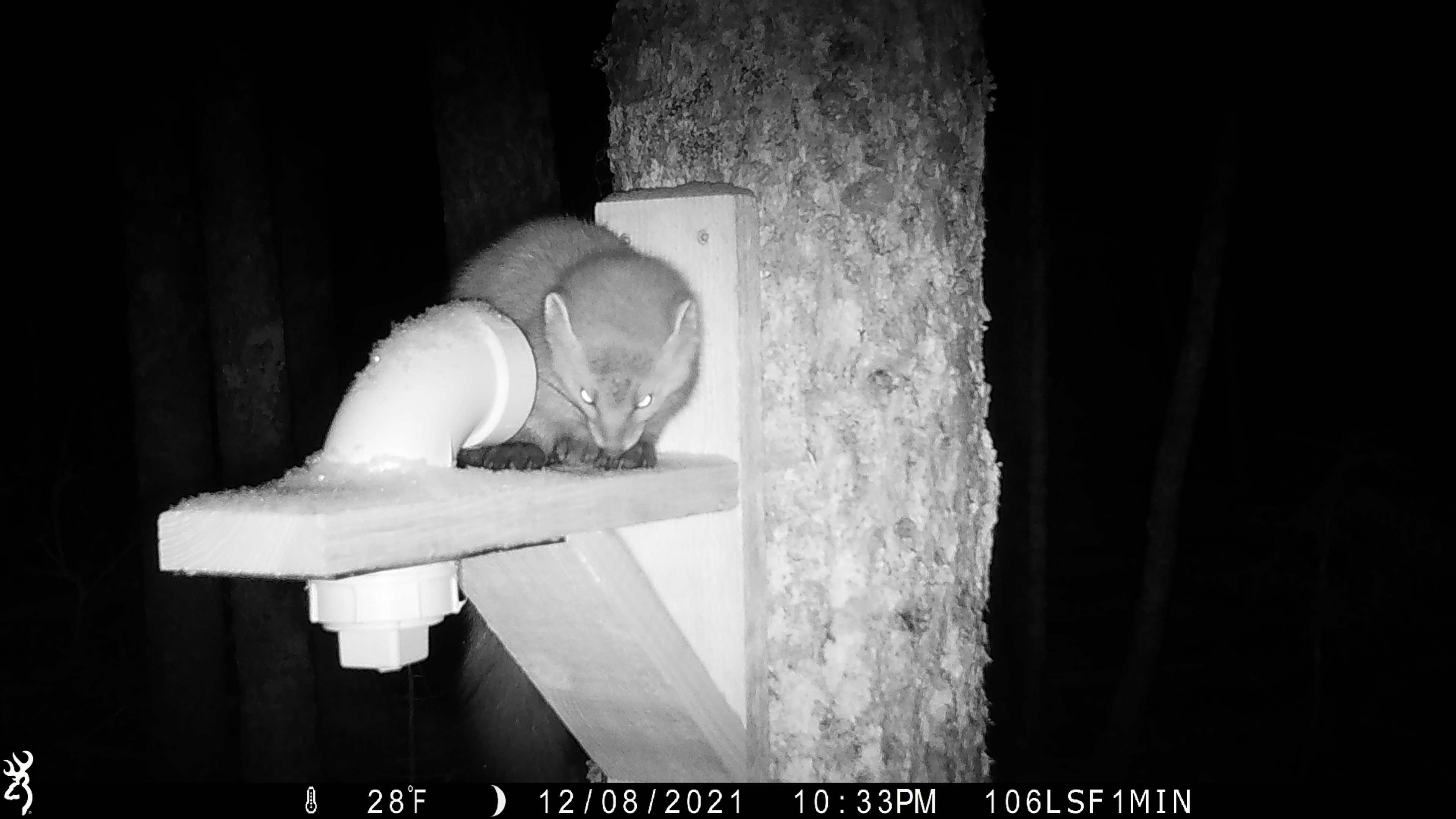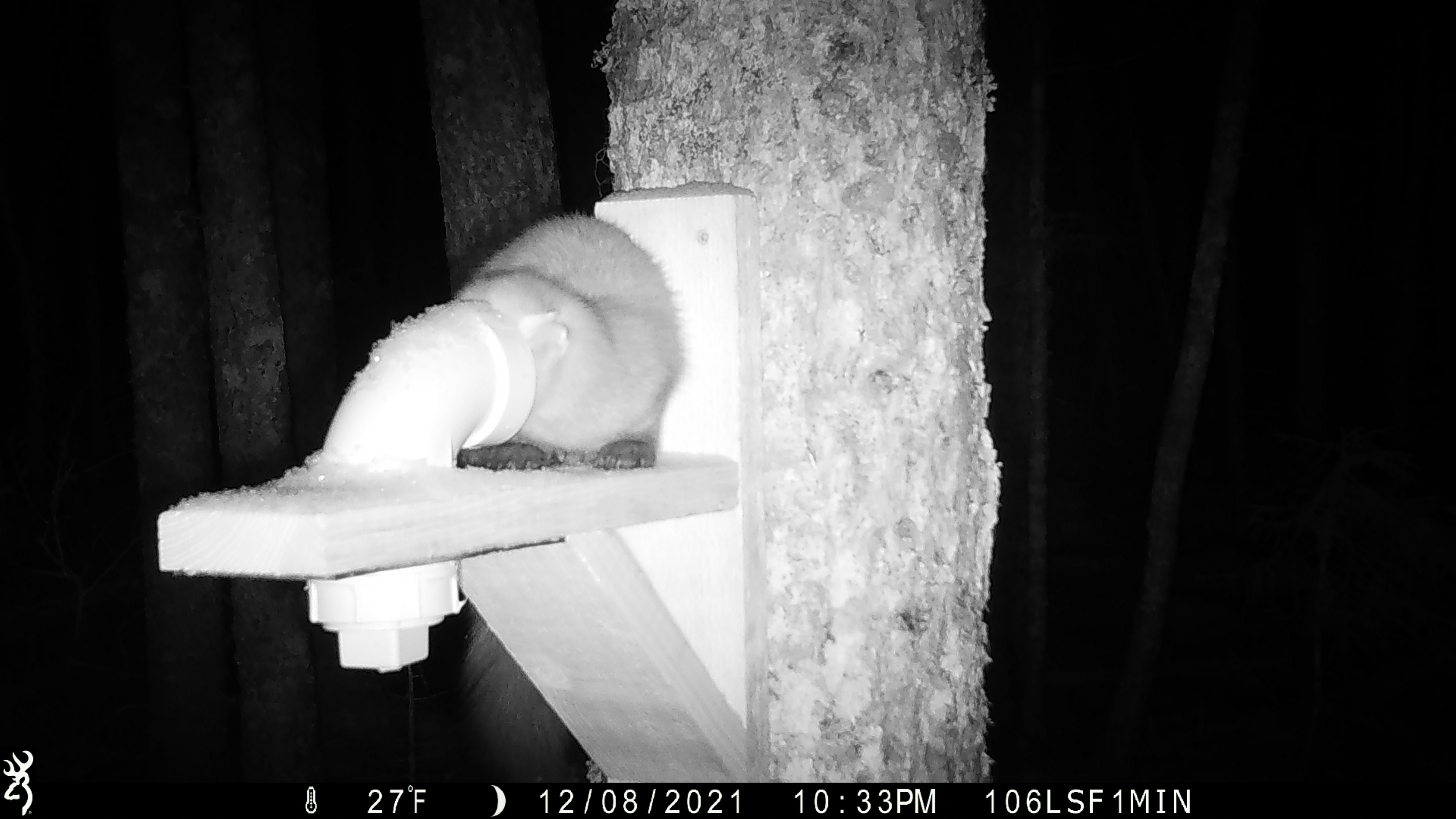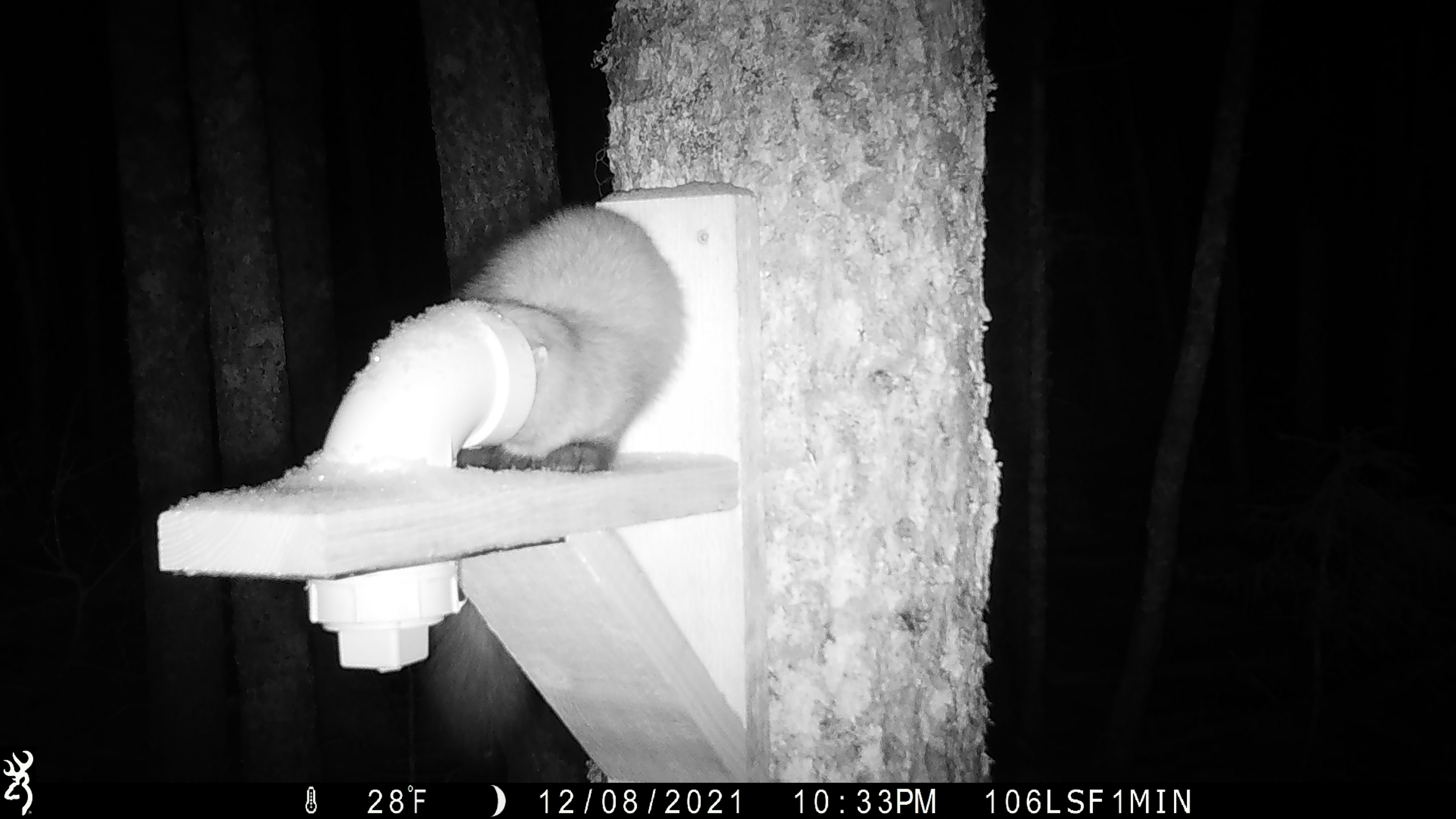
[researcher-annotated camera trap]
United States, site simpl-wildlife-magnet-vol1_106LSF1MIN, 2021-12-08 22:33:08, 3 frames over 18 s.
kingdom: Animalia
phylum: Chordata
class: Mammalia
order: Carnivora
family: Mustelidae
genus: Martes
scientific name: Martes americana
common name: american marten